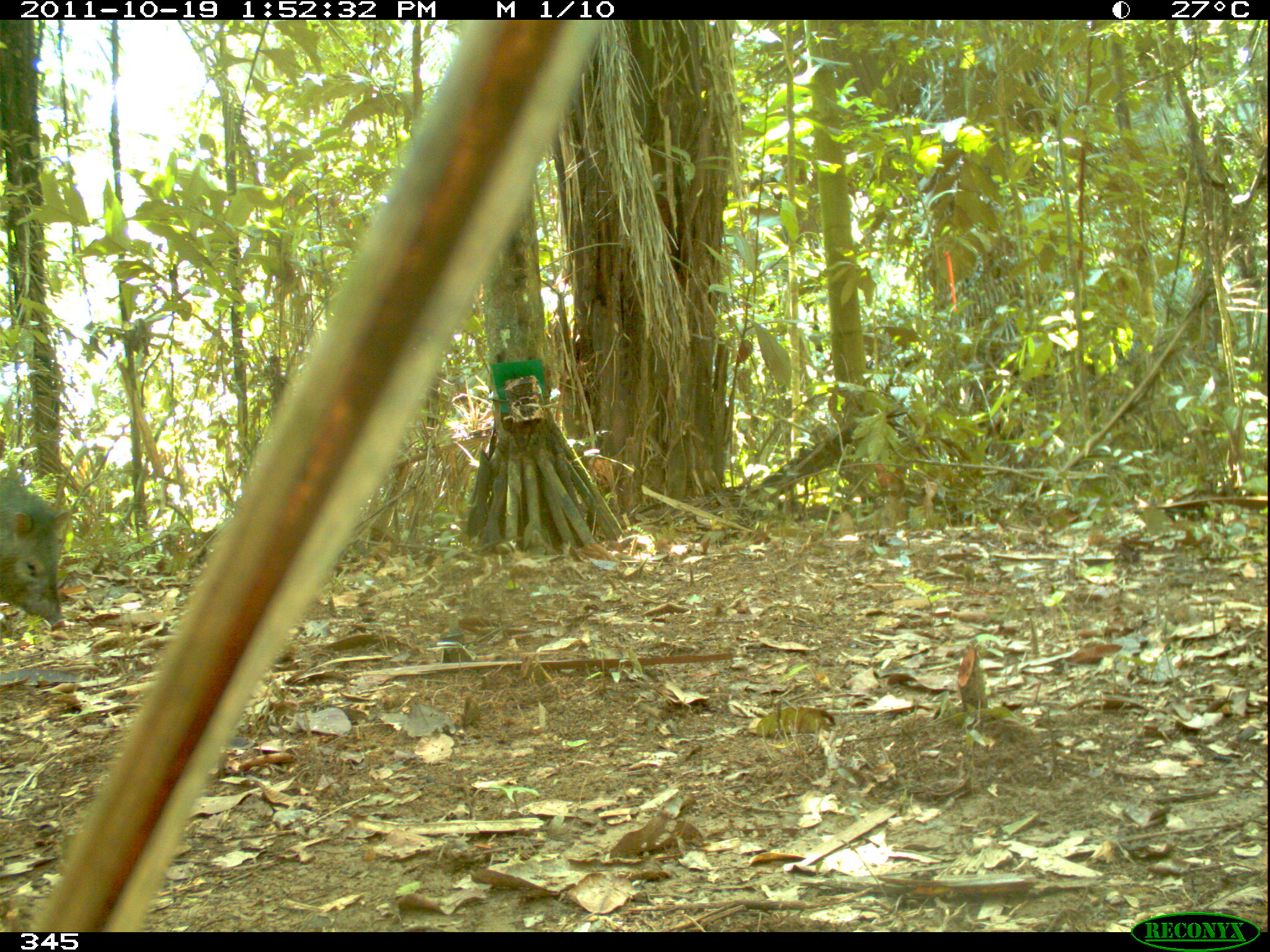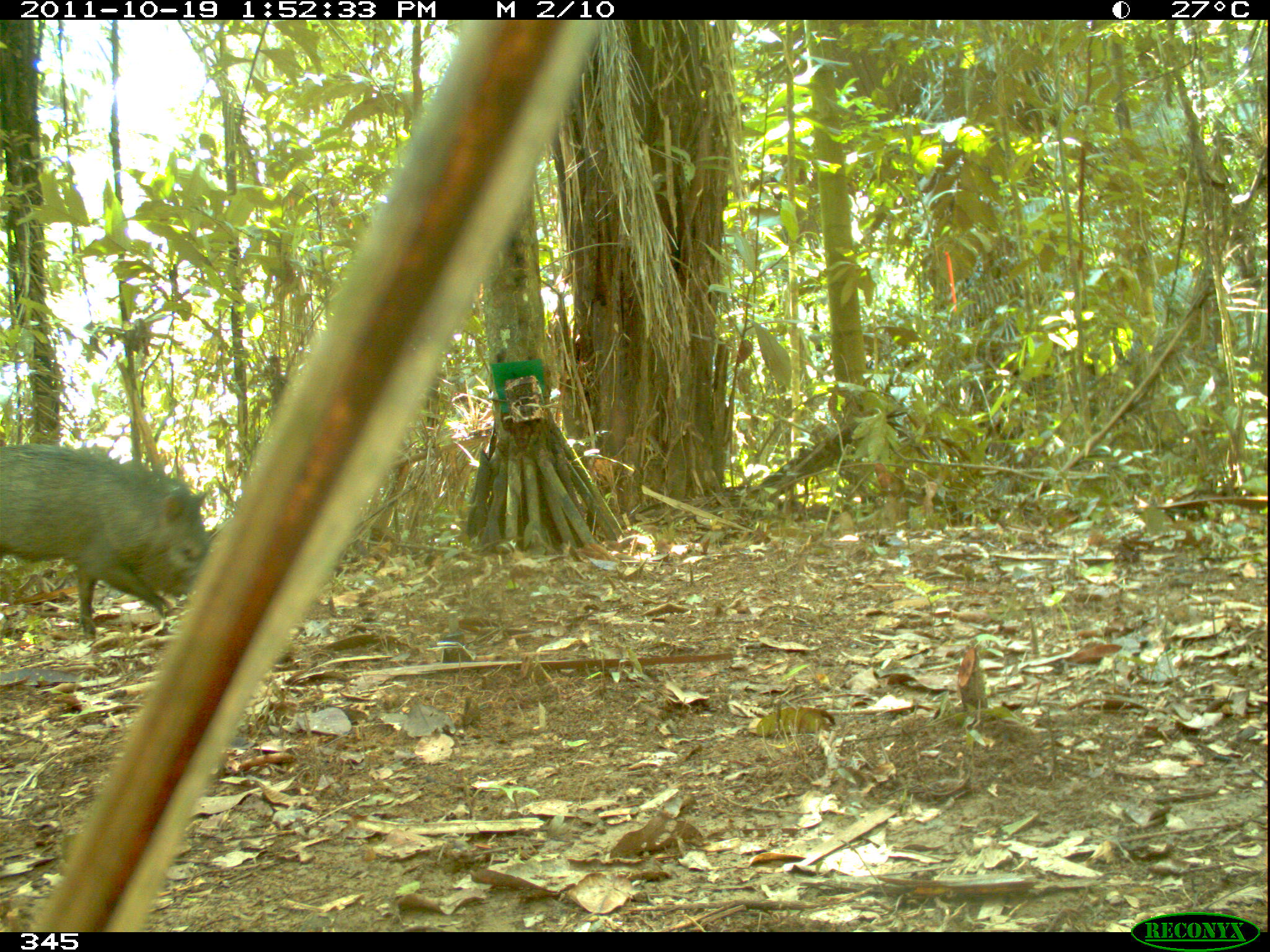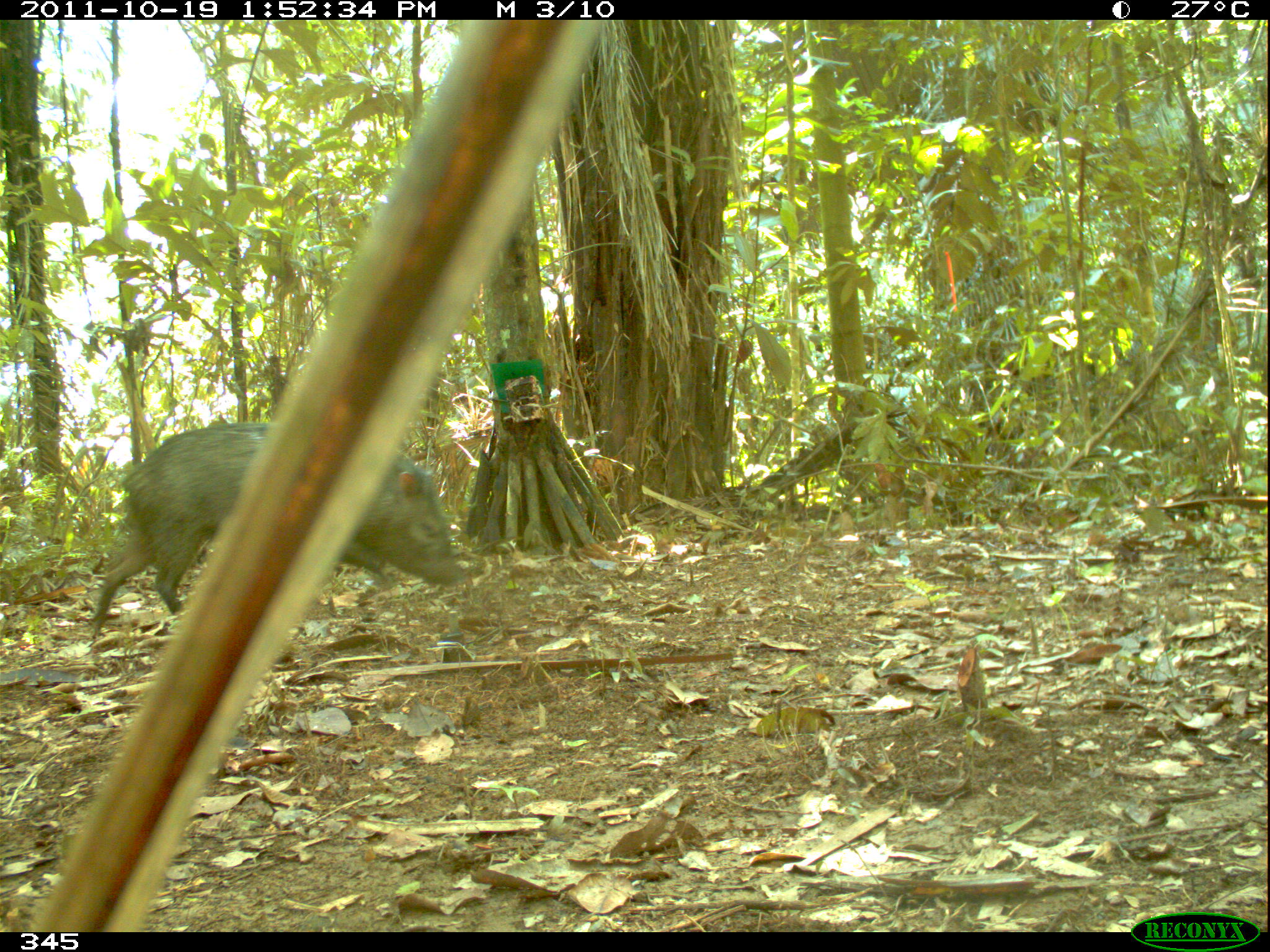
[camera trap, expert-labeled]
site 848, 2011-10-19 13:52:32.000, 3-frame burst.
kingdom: Animalia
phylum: Chordata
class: Mammalia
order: Artiodactyla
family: Tayassuidae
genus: Pecari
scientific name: Pecari tajacu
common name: collared peccary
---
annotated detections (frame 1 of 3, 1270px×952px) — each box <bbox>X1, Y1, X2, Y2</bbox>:
pecari tajacu: <bbox>1, 475, 71, 631</bbox>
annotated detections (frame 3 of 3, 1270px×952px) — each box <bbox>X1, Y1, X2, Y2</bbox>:
pecari tajacu: <bbox>85, 421, 462, 644</bbox>